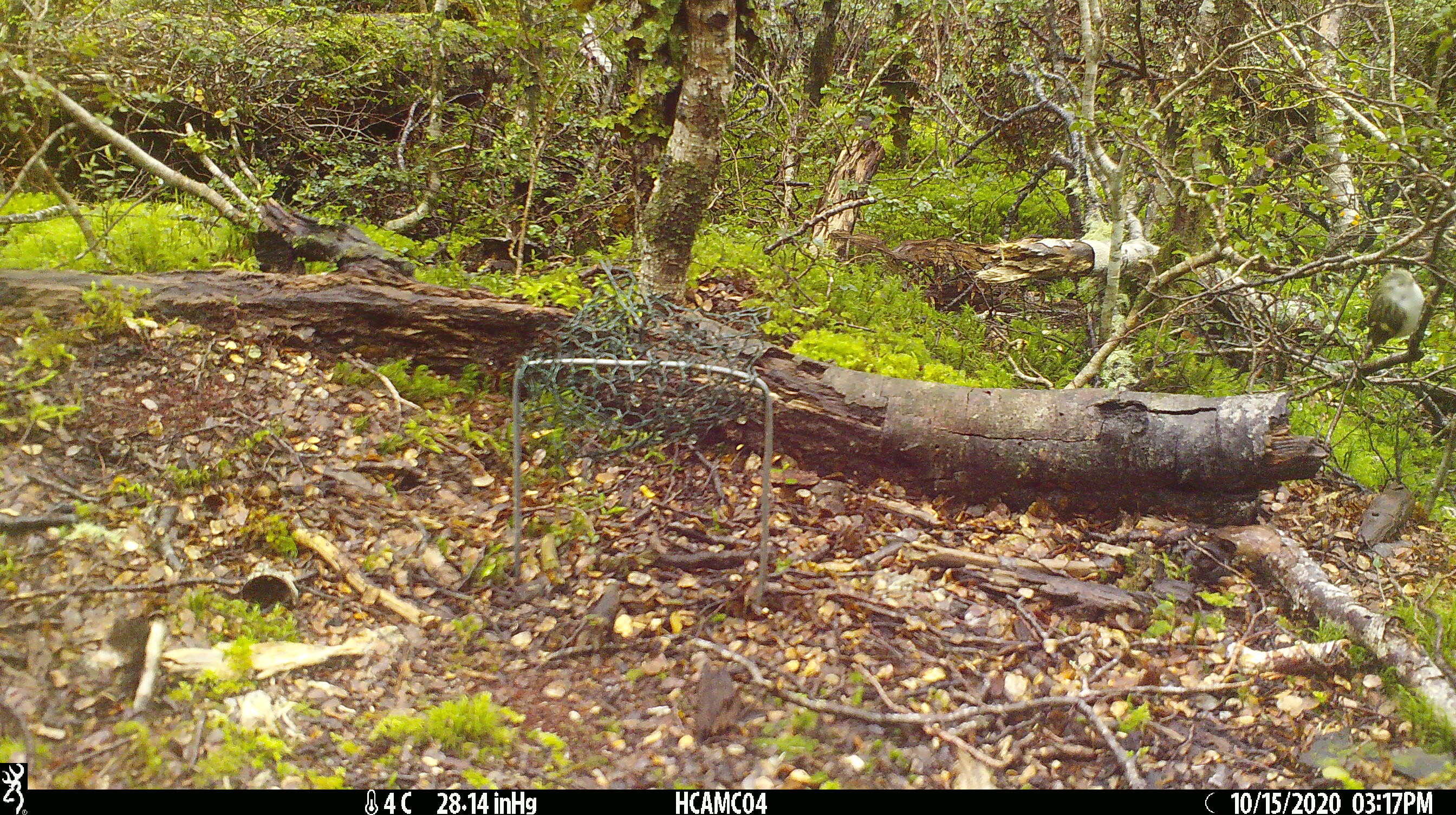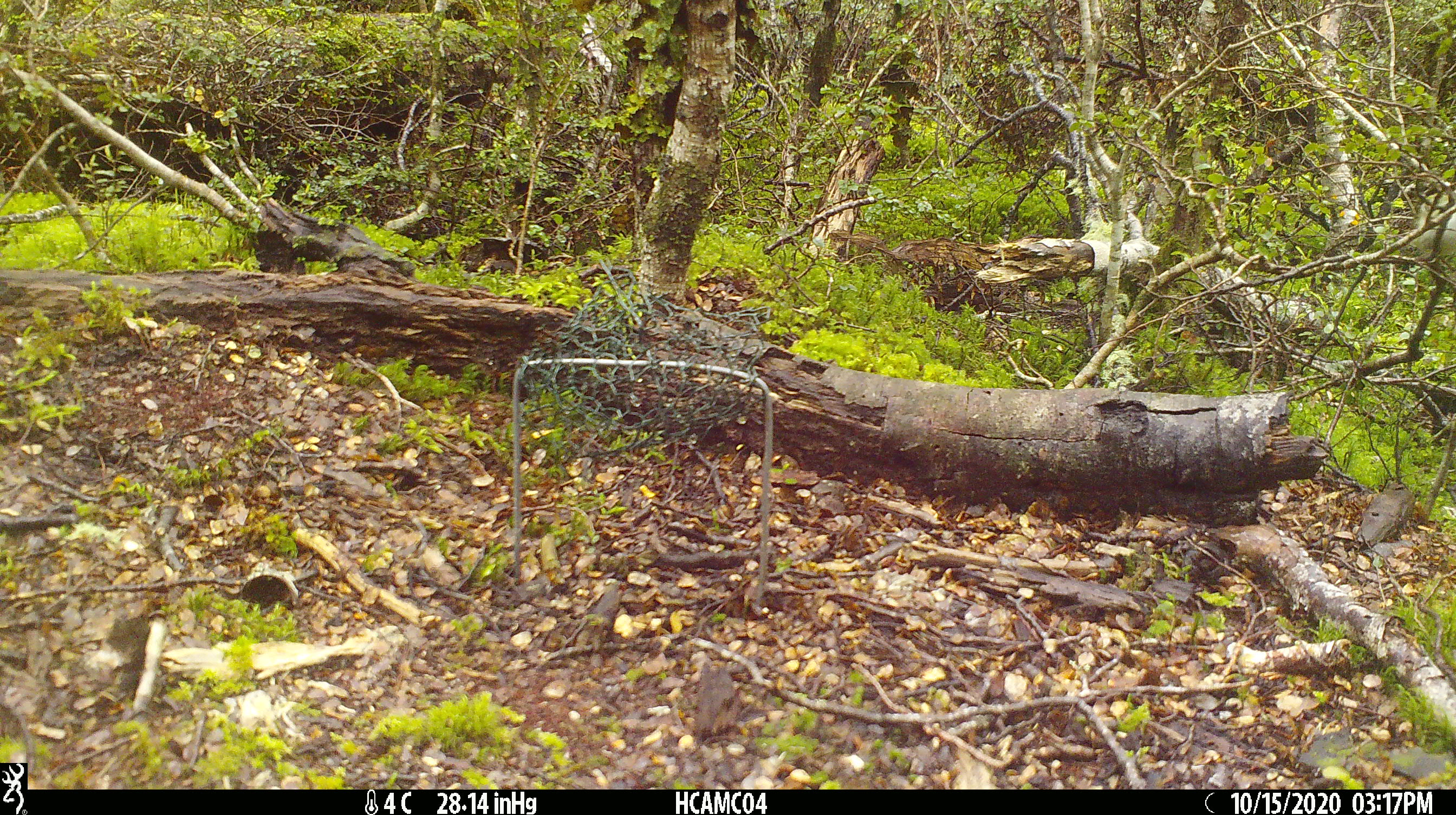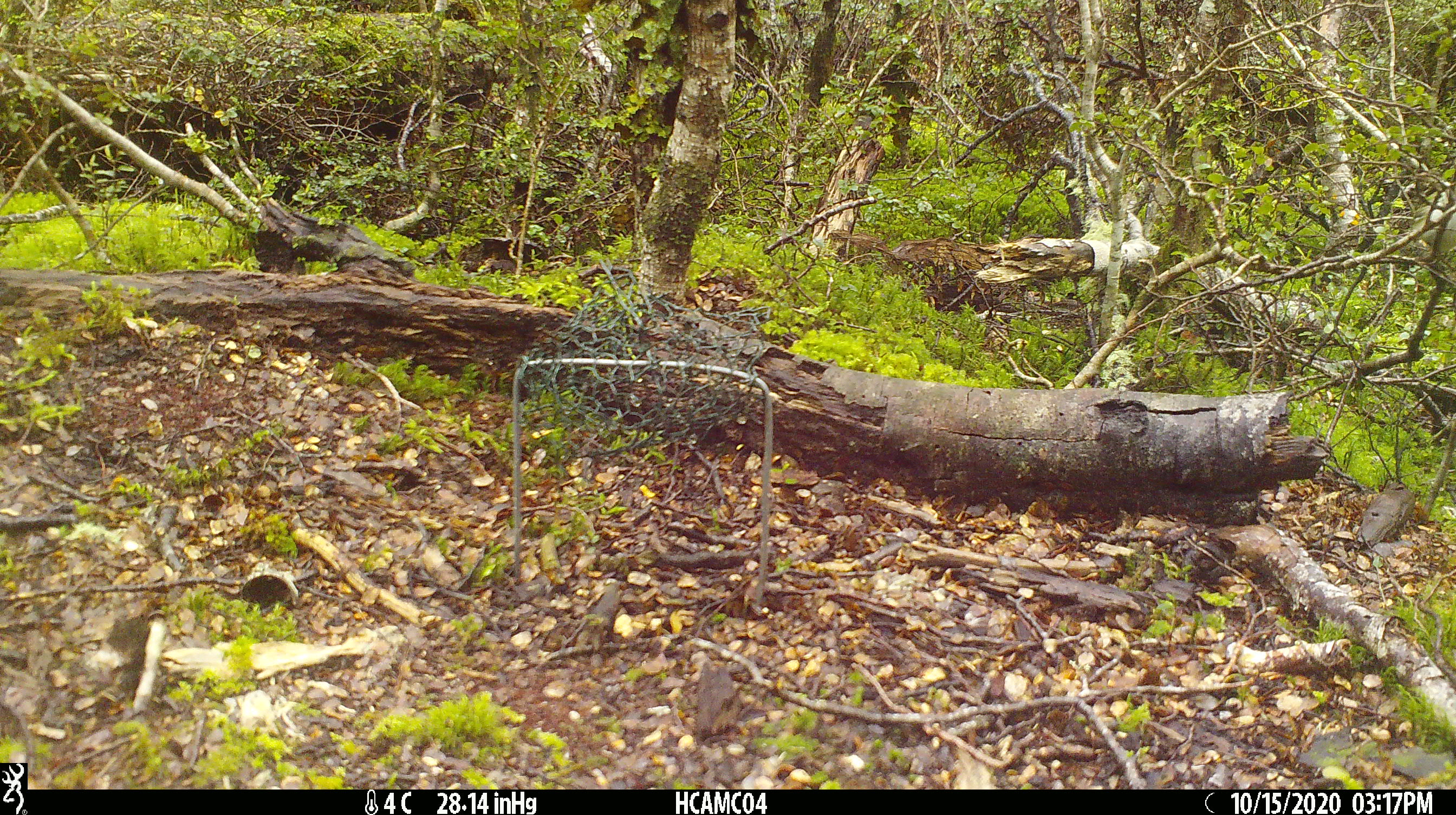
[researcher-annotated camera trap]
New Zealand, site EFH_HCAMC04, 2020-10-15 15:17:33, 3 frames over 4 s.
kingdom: Animalia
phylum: Chordata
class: Aves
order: Passeriformes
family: Acanthisittidae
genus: Acanthisitta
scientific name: Acanthisitta chloris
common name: rifleman